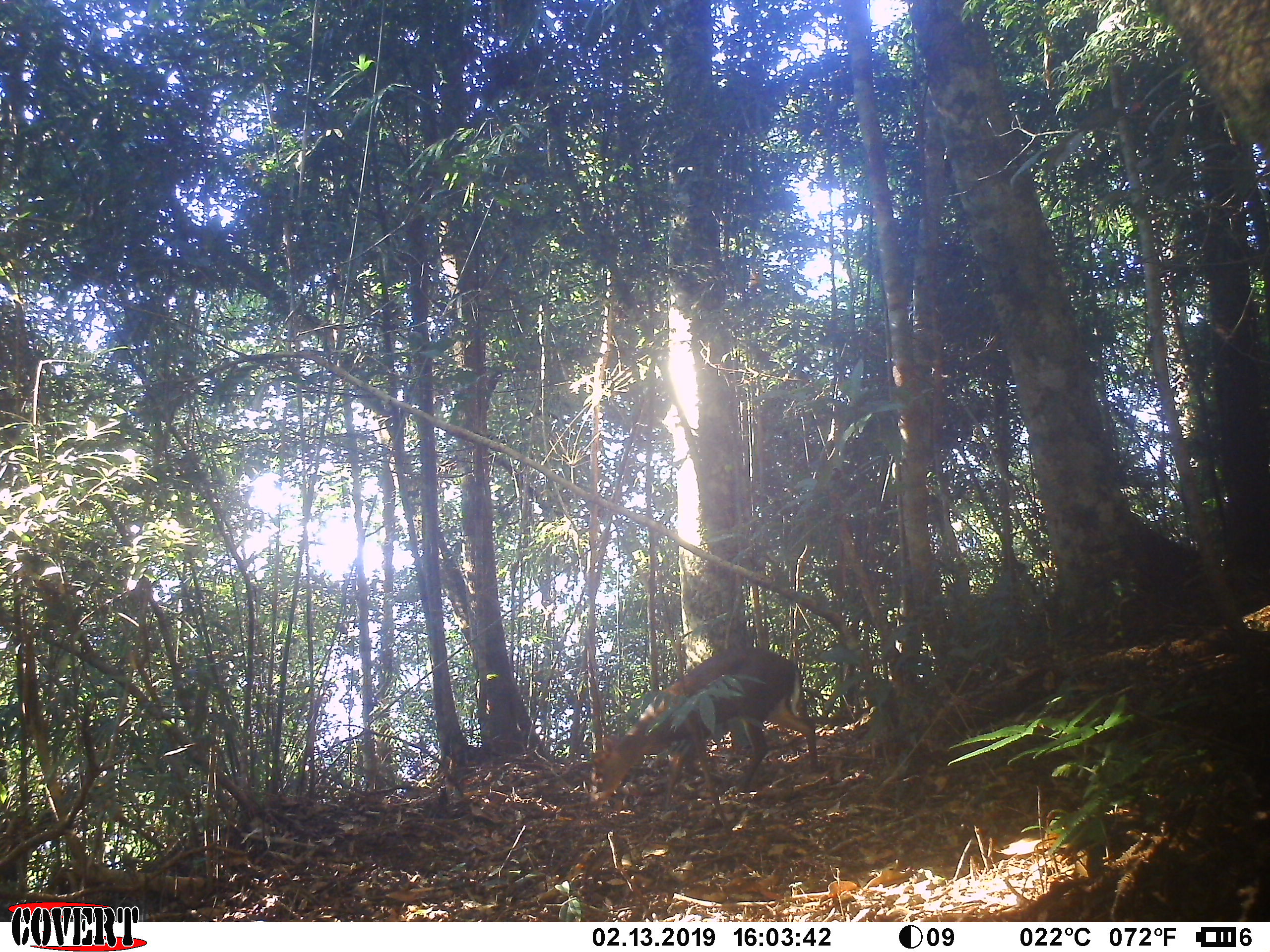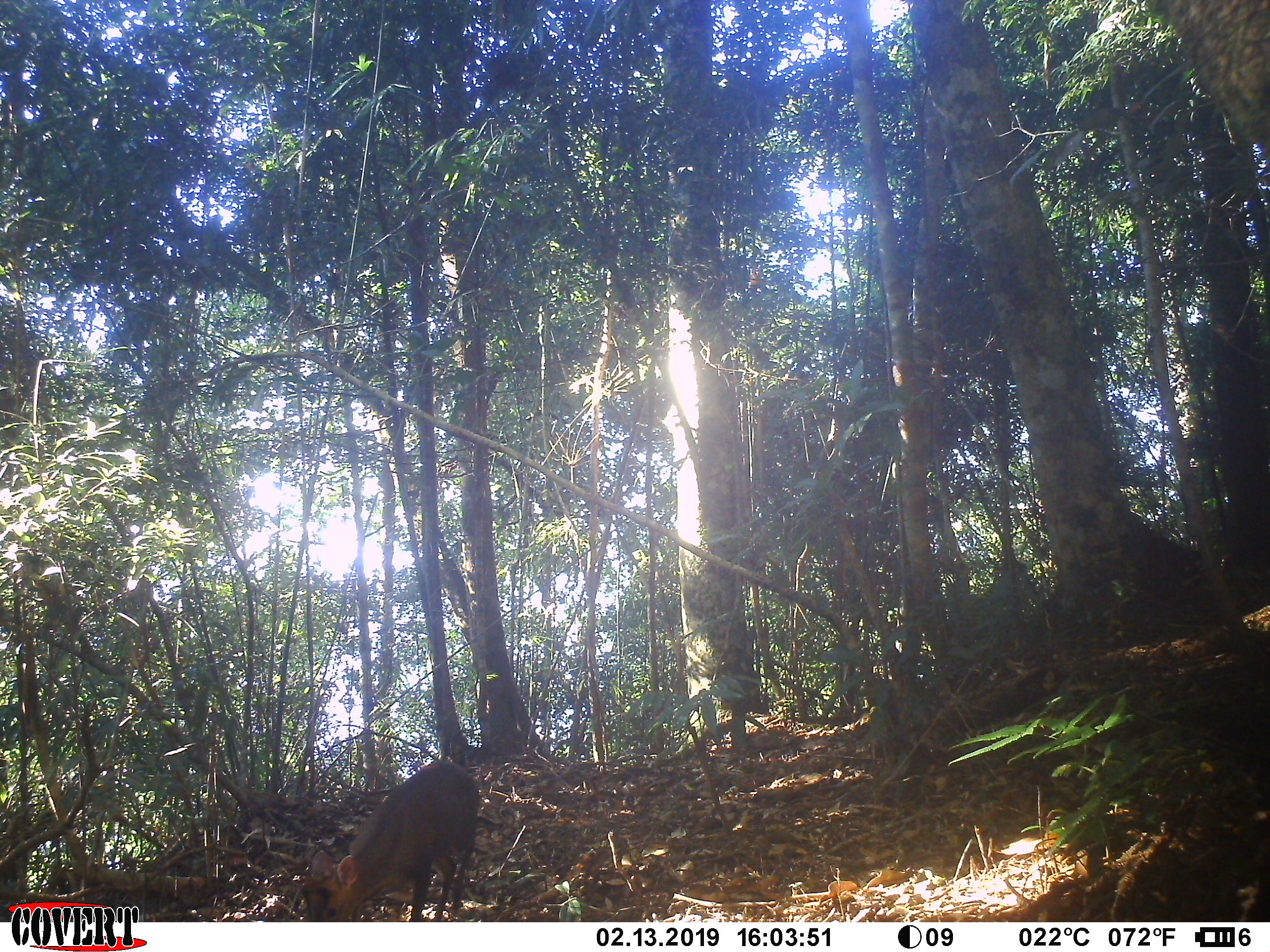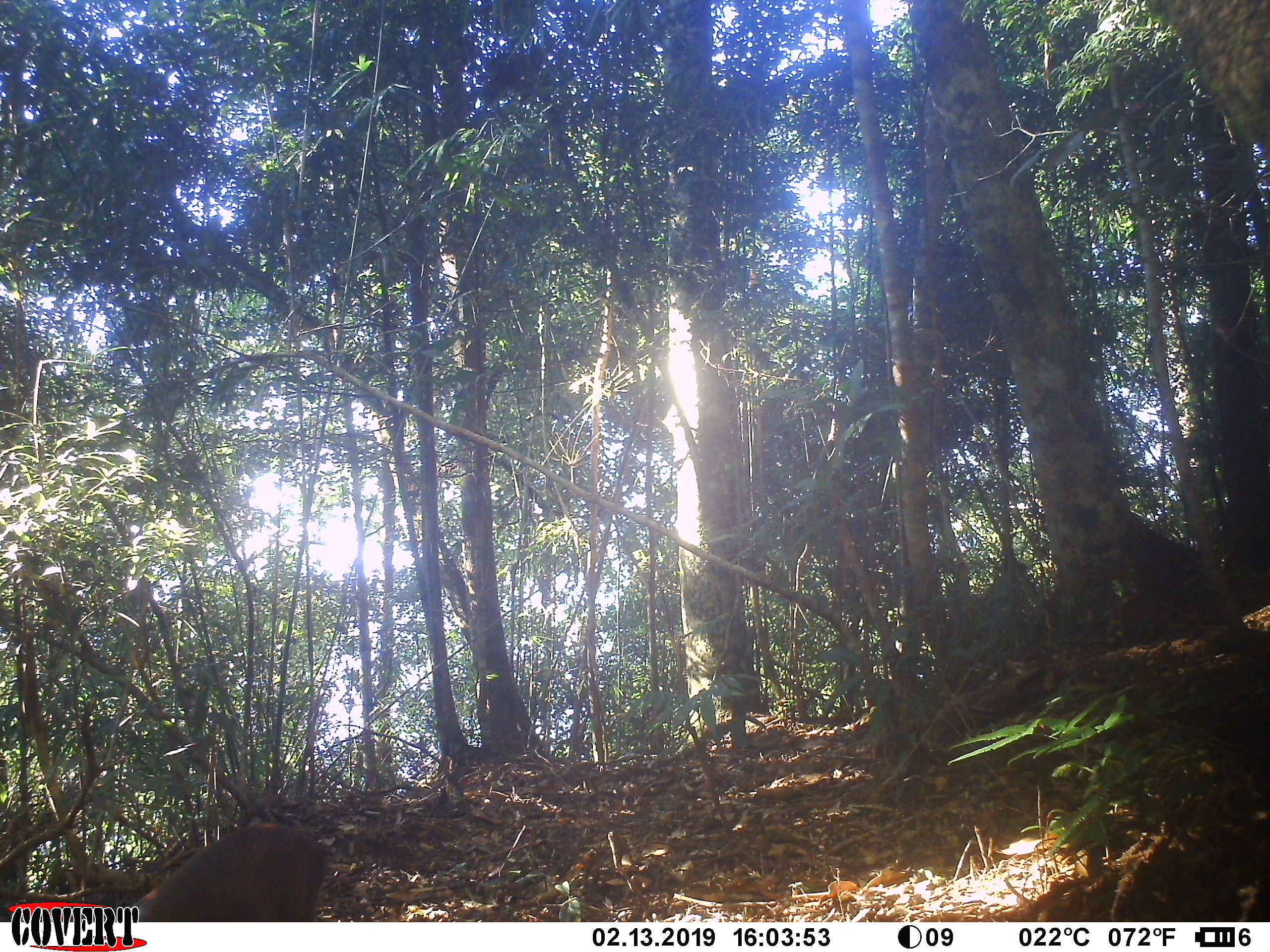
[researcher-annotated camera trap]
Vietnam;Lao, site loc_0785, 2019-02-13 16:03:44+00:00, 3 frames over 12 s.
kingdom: Animalia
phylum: Chordata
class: Mammalia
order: Artiodactyla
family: Cervidae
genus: Muntiacus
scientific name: Muntiacus rooseveltorum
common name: roosevelt's muntjac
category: roosevelts muntjac group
Roosevelts muntjac group (roosevelt's muntjac) (Muntiacus rooseveltorum). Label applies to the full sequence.